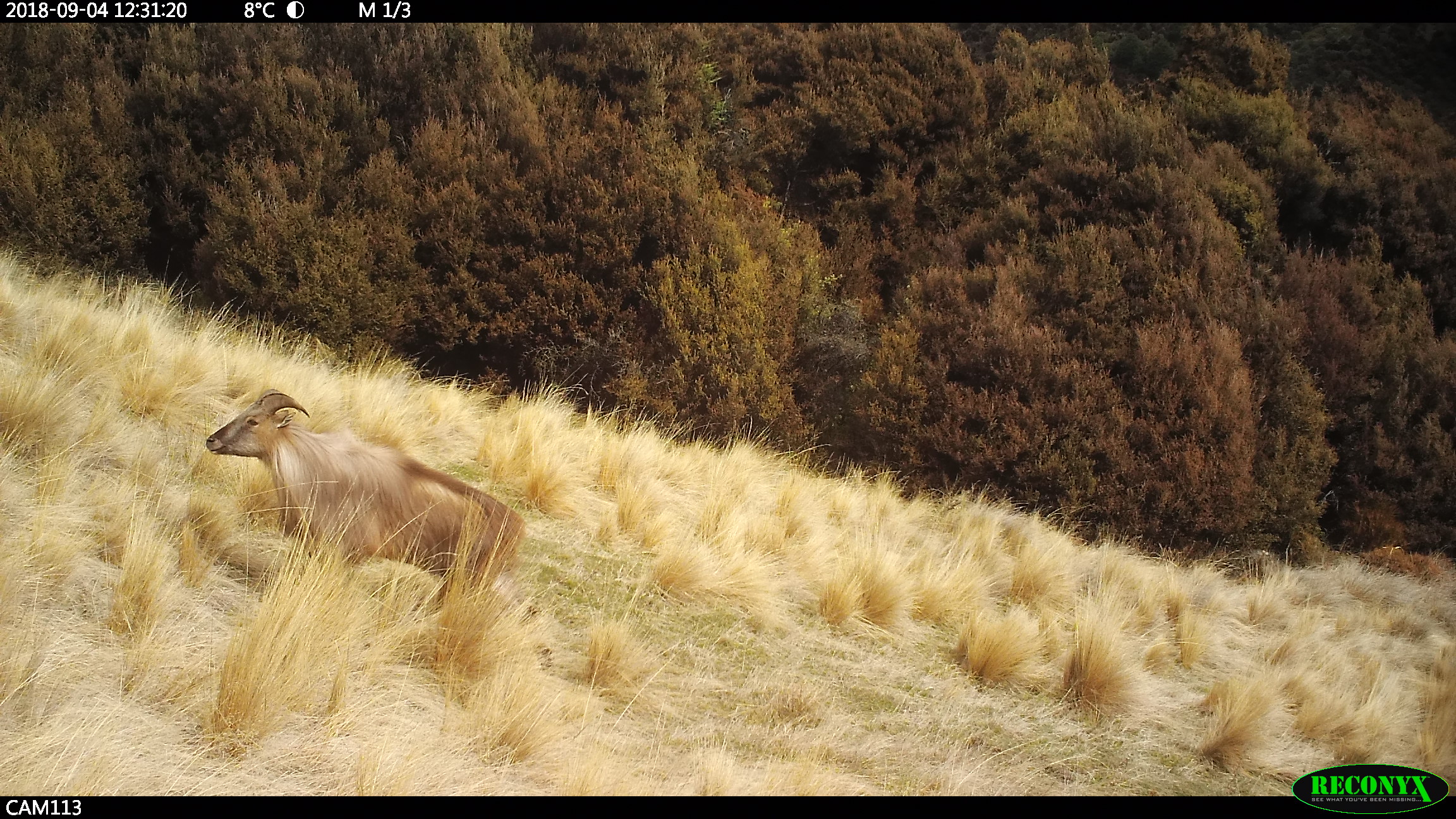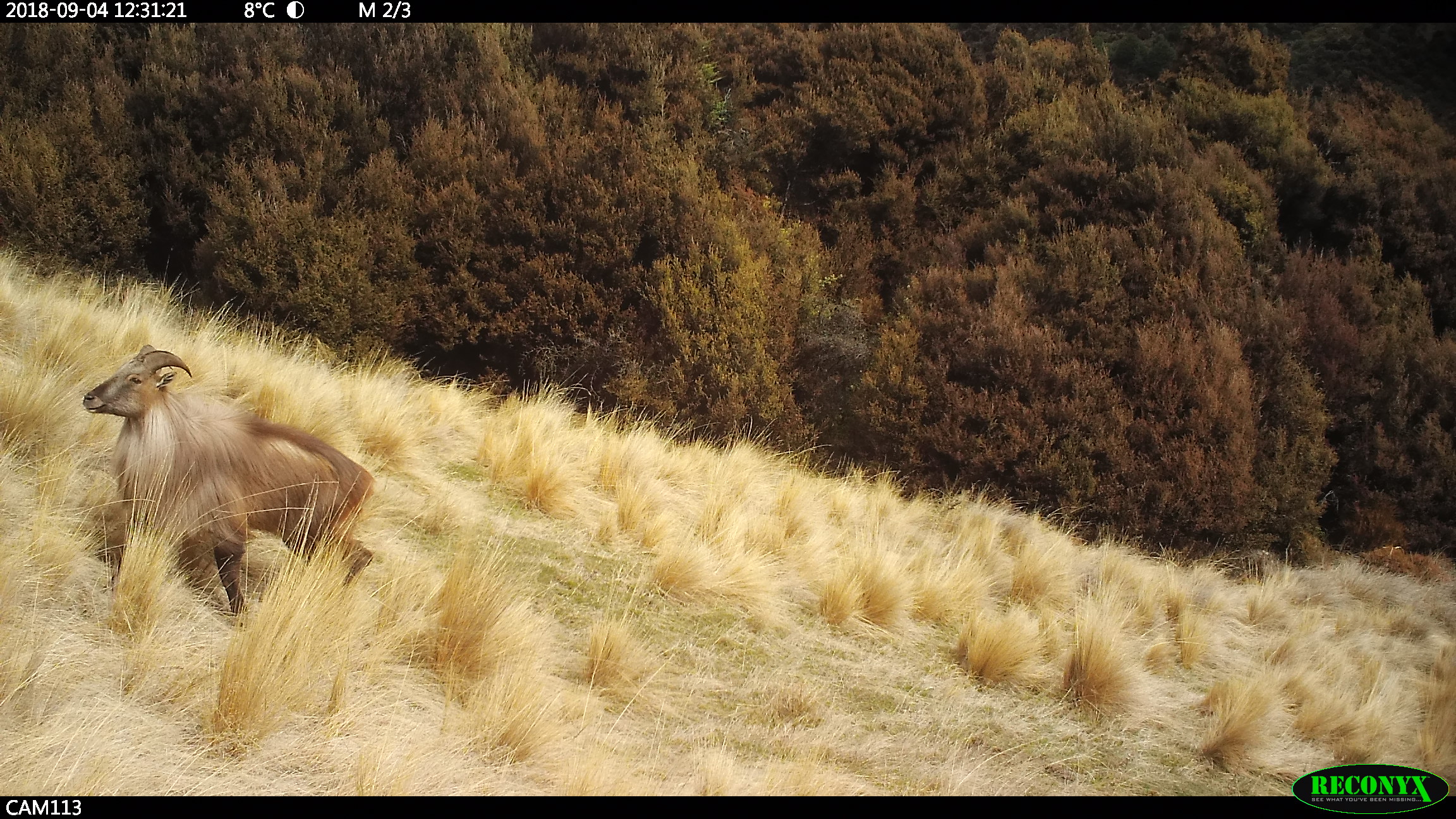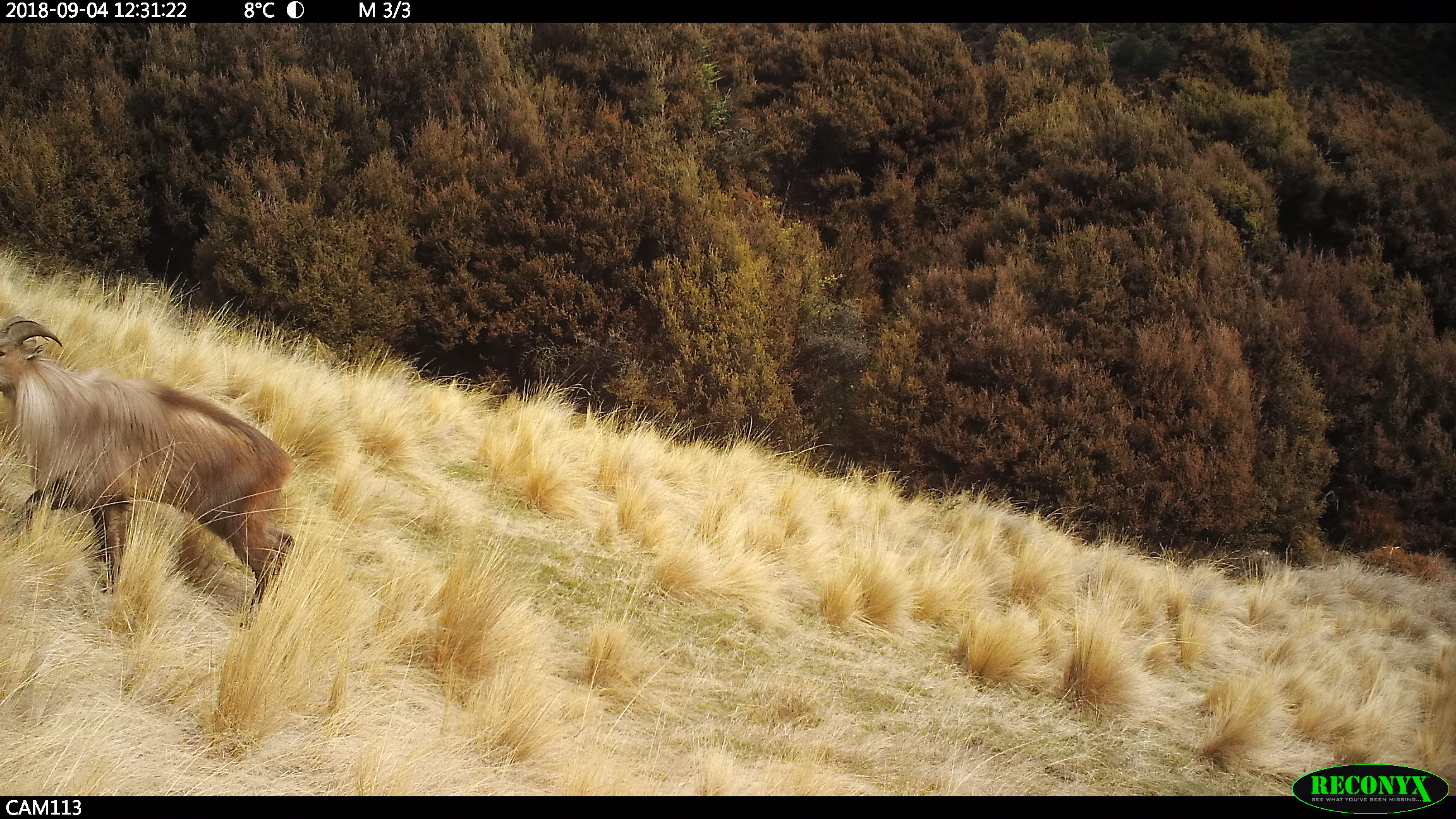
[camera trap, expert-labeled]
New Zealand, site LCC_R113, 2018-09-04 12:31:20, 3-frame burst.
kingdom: Animalia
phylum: Chordata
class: Mammalia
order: Artiodactyla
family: Bovidae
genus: Nilgiritragus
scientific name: Nilgiritragus hylocrius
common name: tahr